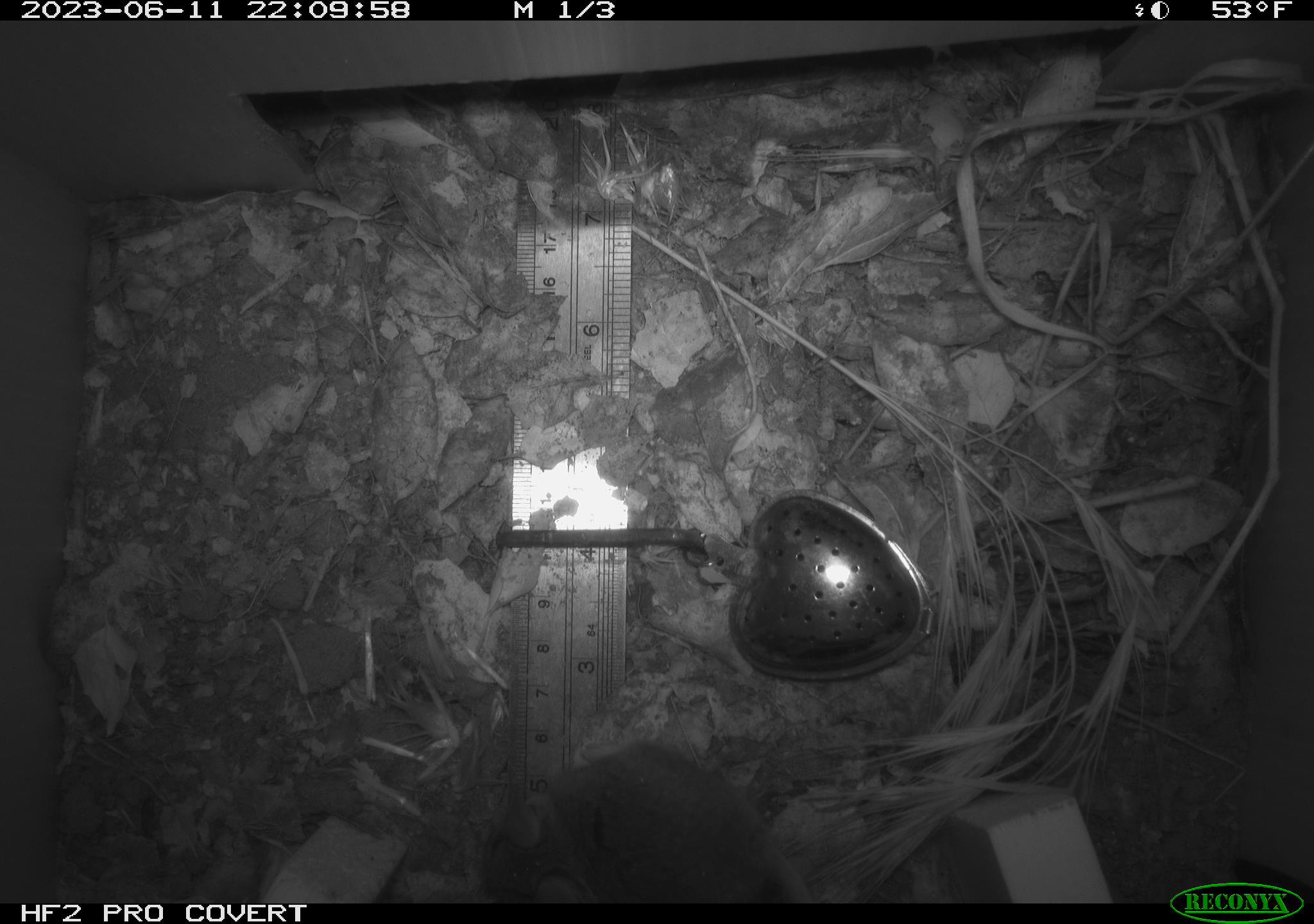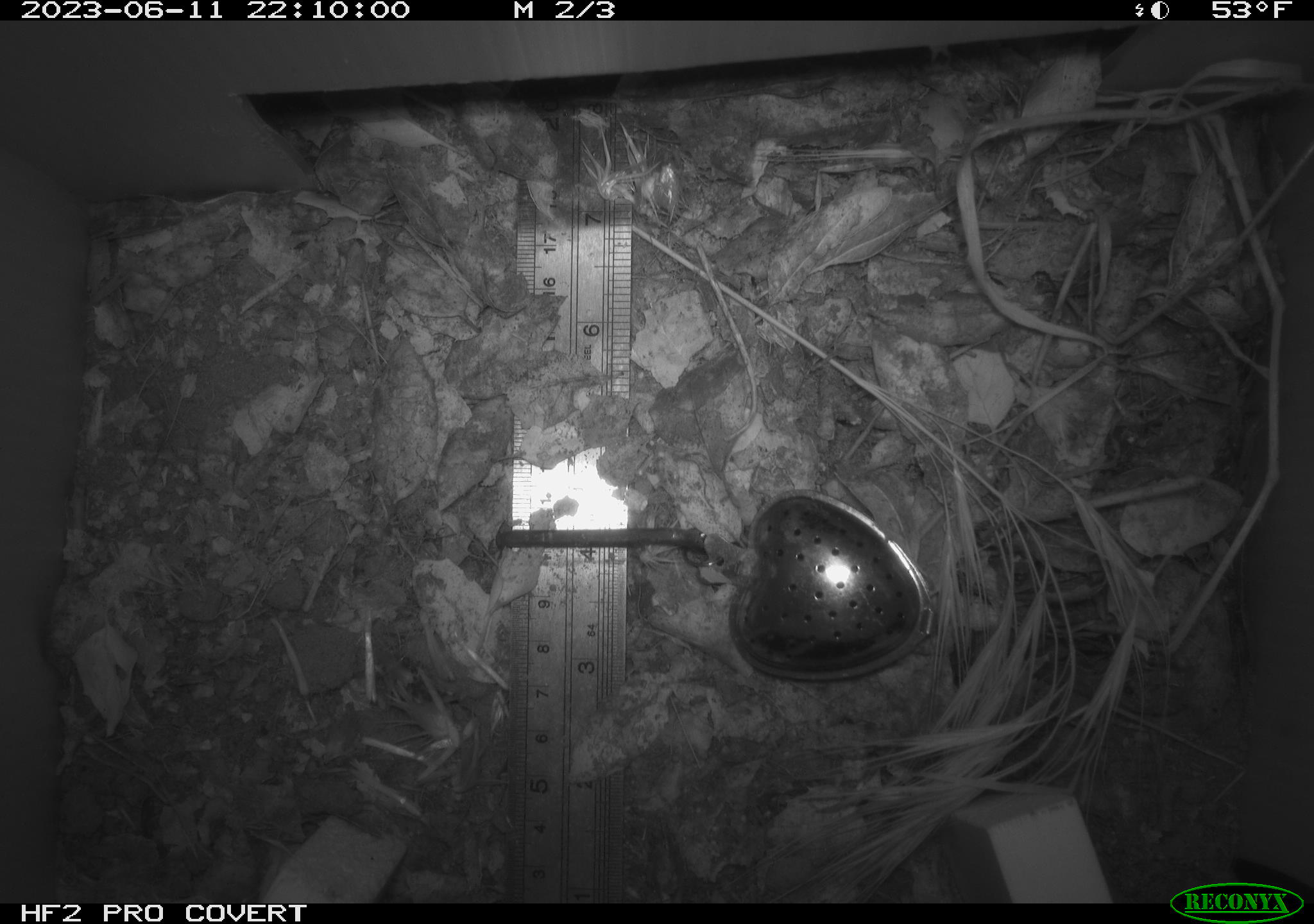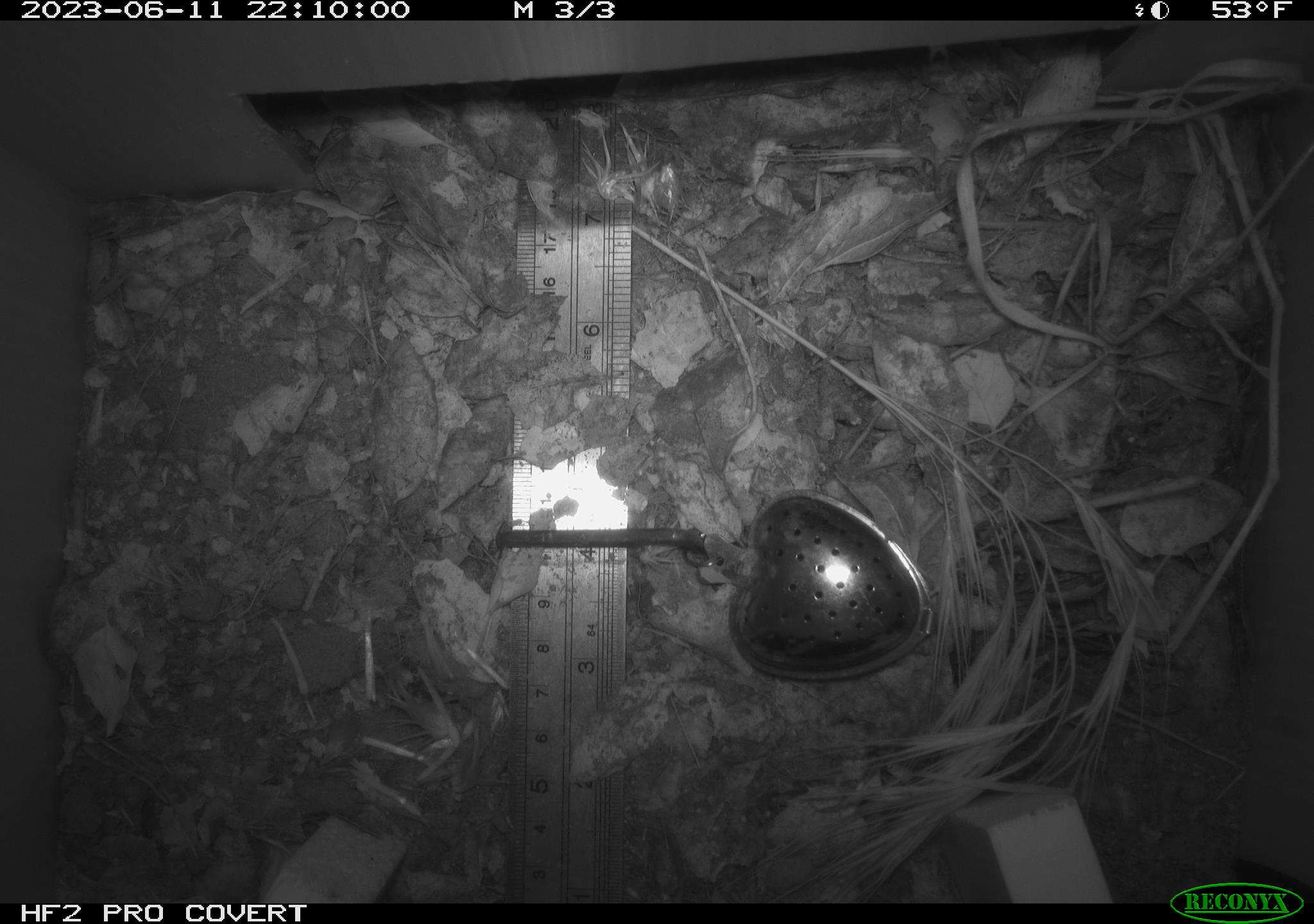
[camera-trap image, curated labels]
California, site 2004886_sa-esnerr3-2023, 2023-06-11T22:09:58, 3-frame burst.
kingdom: Animalia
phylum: Chordata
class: Mammalia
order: Rodentia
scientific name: Rodentia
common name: mouse species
Mouse species (Rodentia).